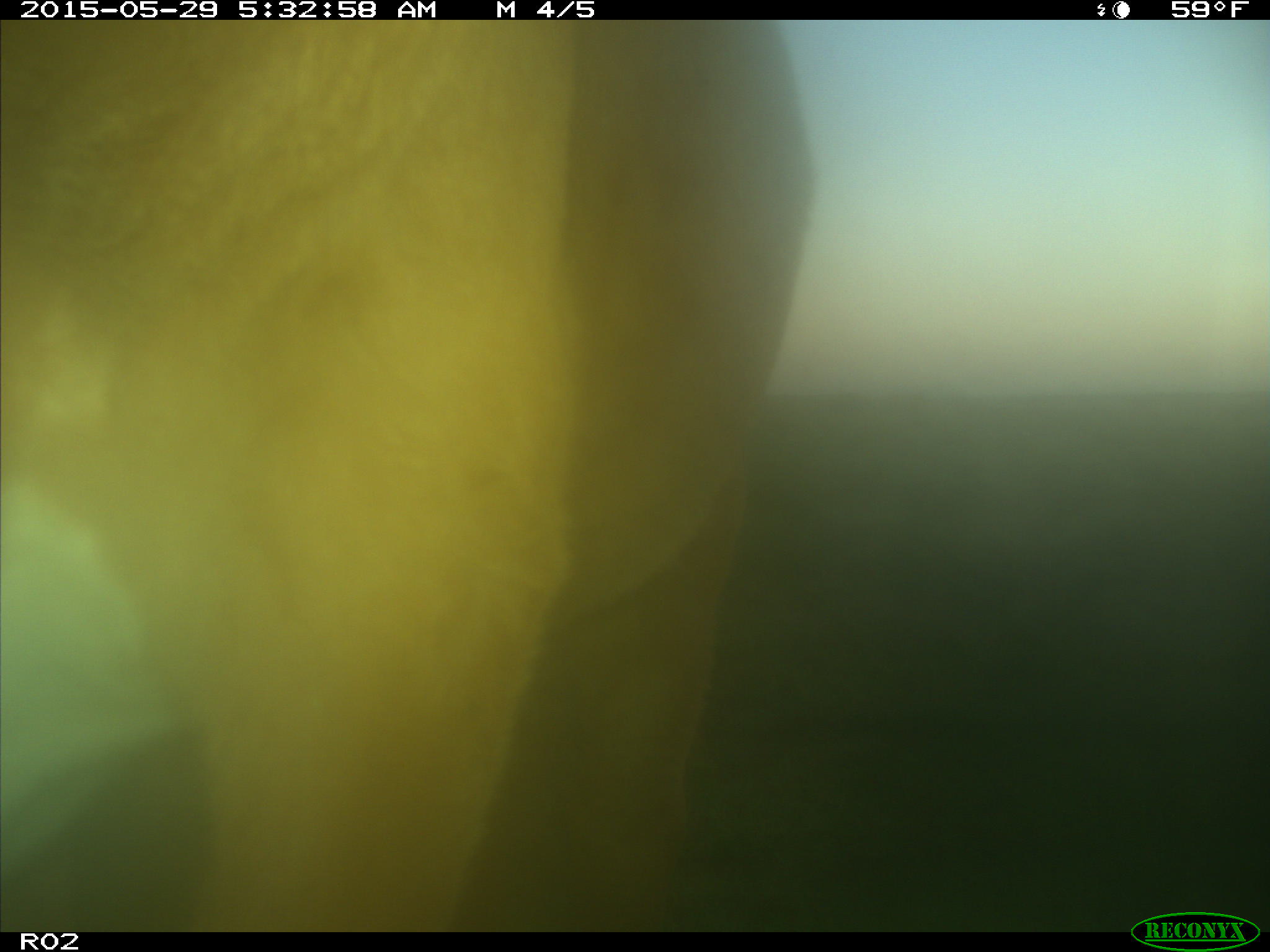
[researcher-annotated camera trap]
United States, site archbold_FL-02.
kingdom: Animalia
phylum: Chordata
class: Mammalia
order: Artiodactyla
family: Bovidae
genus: Bos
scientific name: Bos taurus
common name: domestic cow